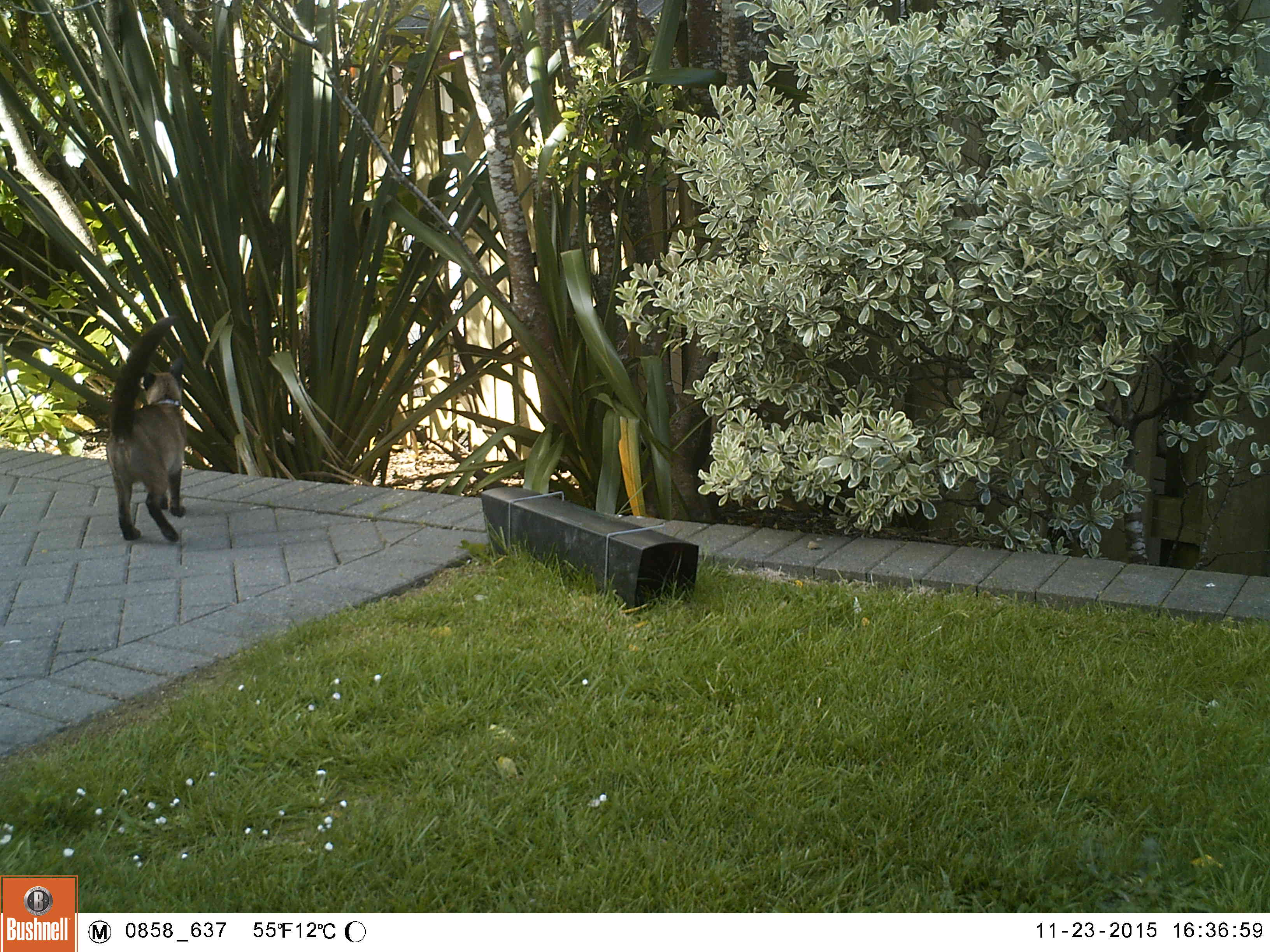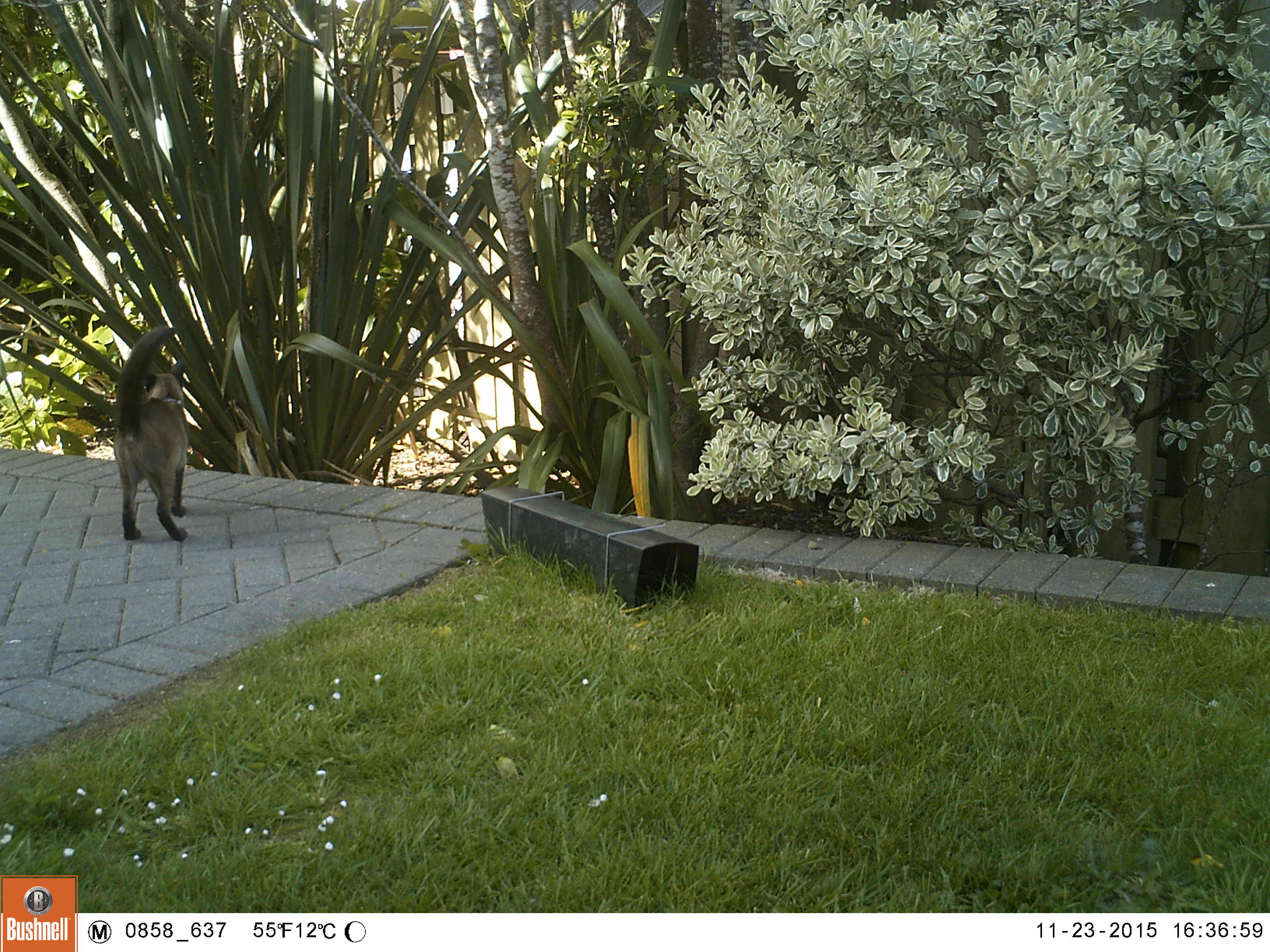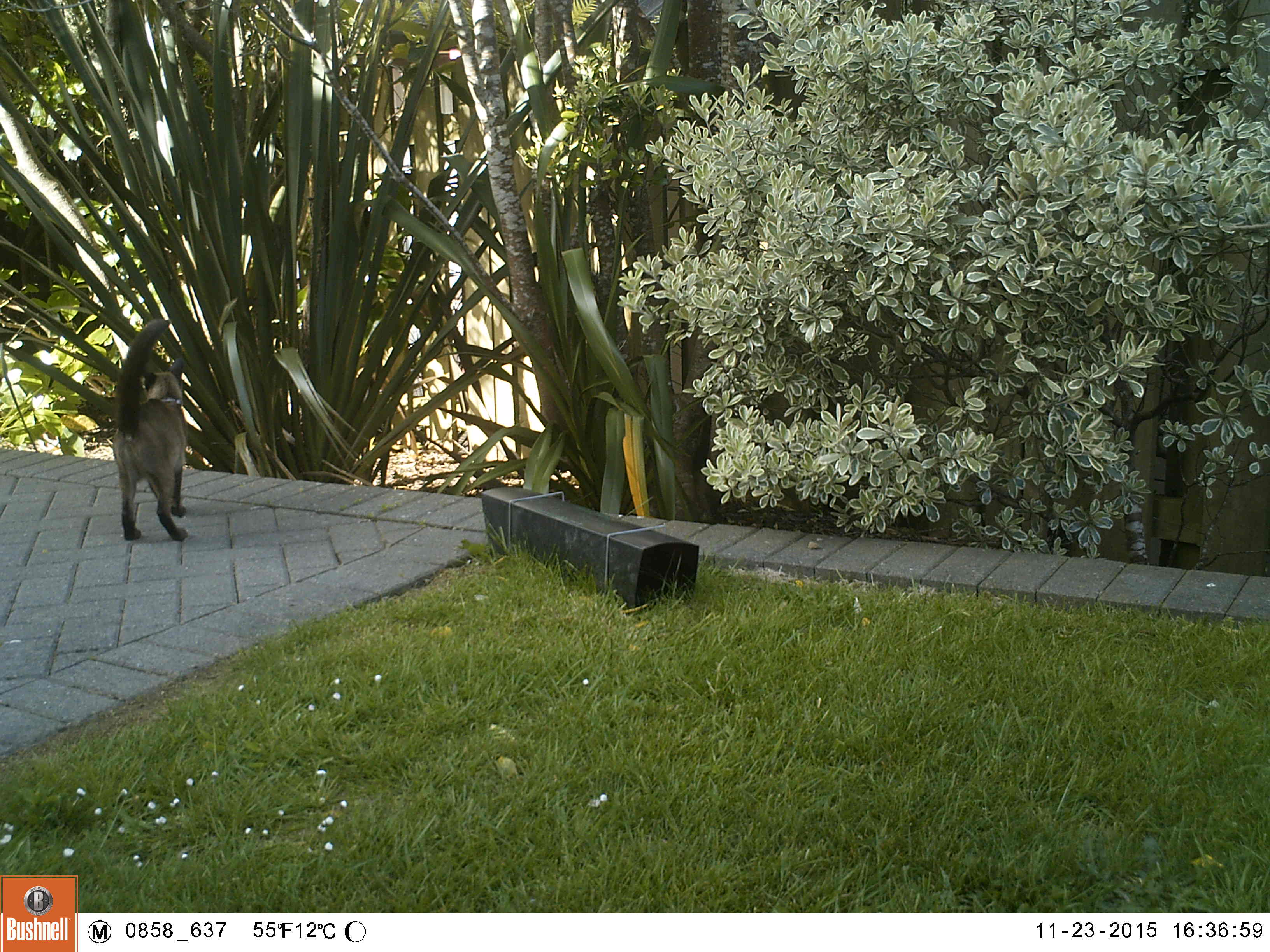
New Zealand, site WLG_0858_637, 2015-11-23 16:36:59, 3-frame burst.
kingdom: Animalia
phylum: Chordata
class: Mammalia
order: Carnivora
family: Felidae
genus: Felis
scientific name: Felis catus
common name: domestic cat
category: cat